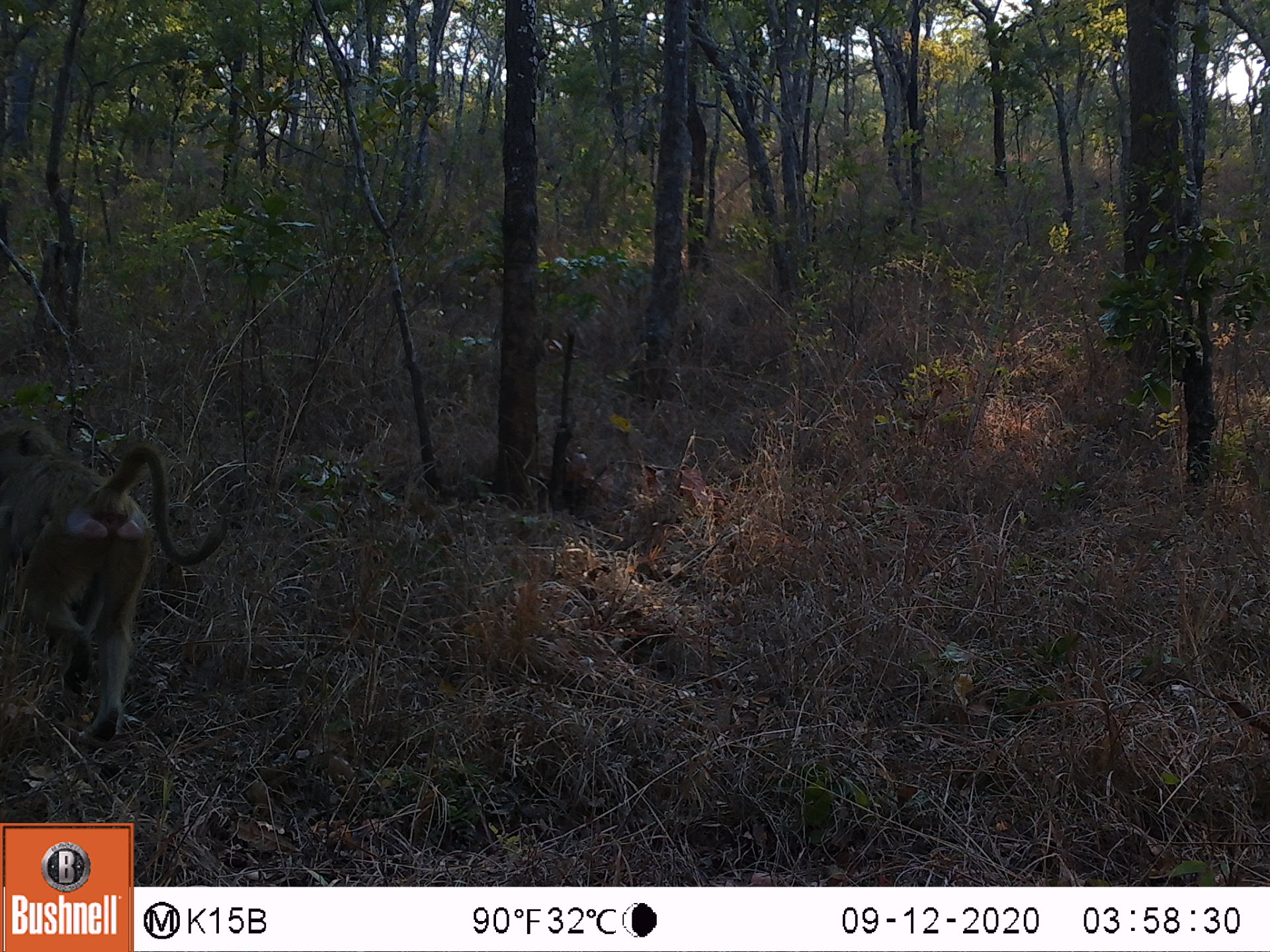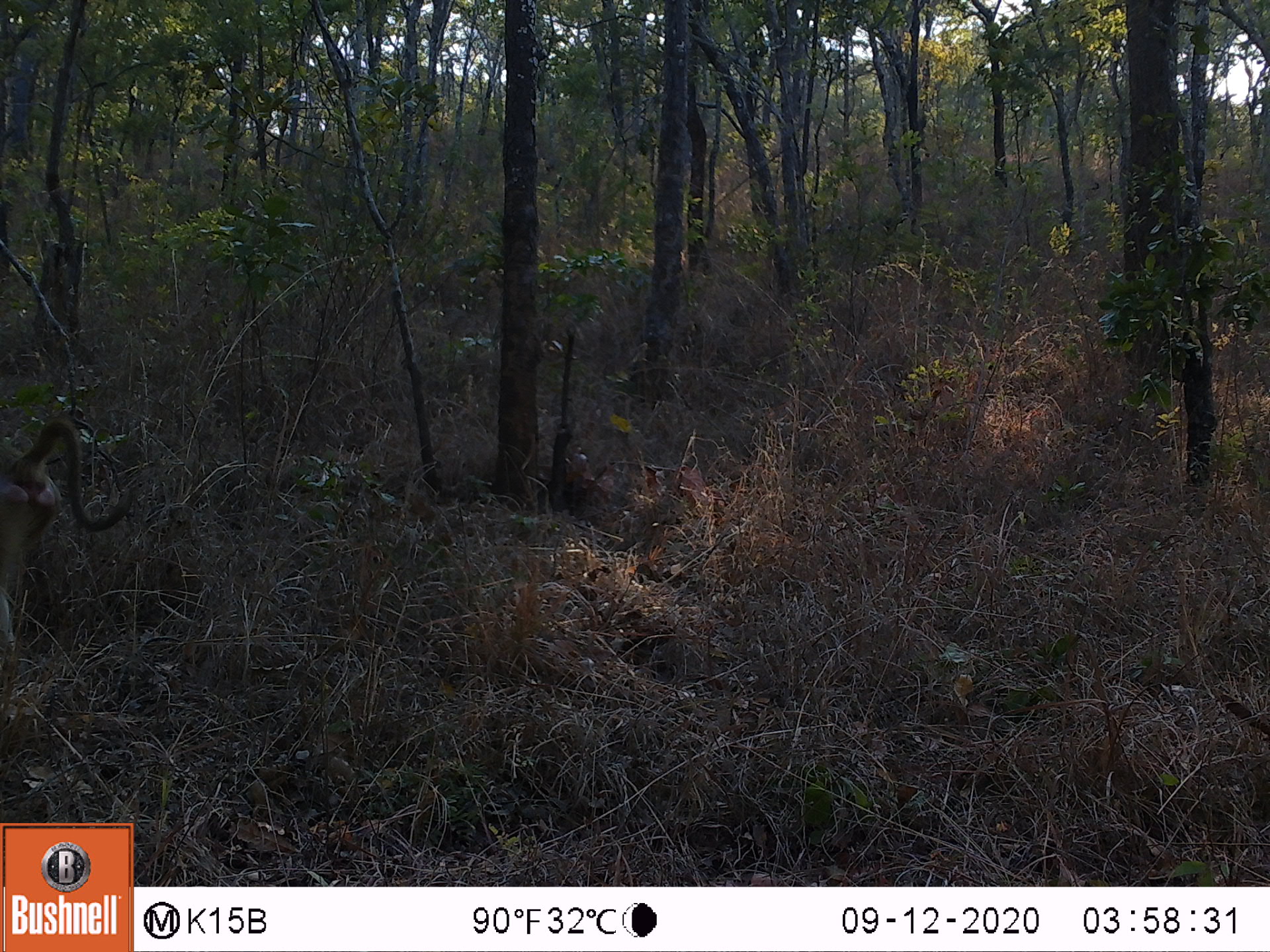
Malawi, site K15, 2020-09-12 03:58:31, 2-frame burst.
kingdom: Animalia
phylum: Chordata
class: Mammalia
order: Primates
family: Cercopithecidae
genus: Papio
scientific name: Papio cynocephalus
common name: yellow baboon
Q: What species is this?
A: Yellow baboon (Papio cynocephalus).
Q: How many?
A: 1.